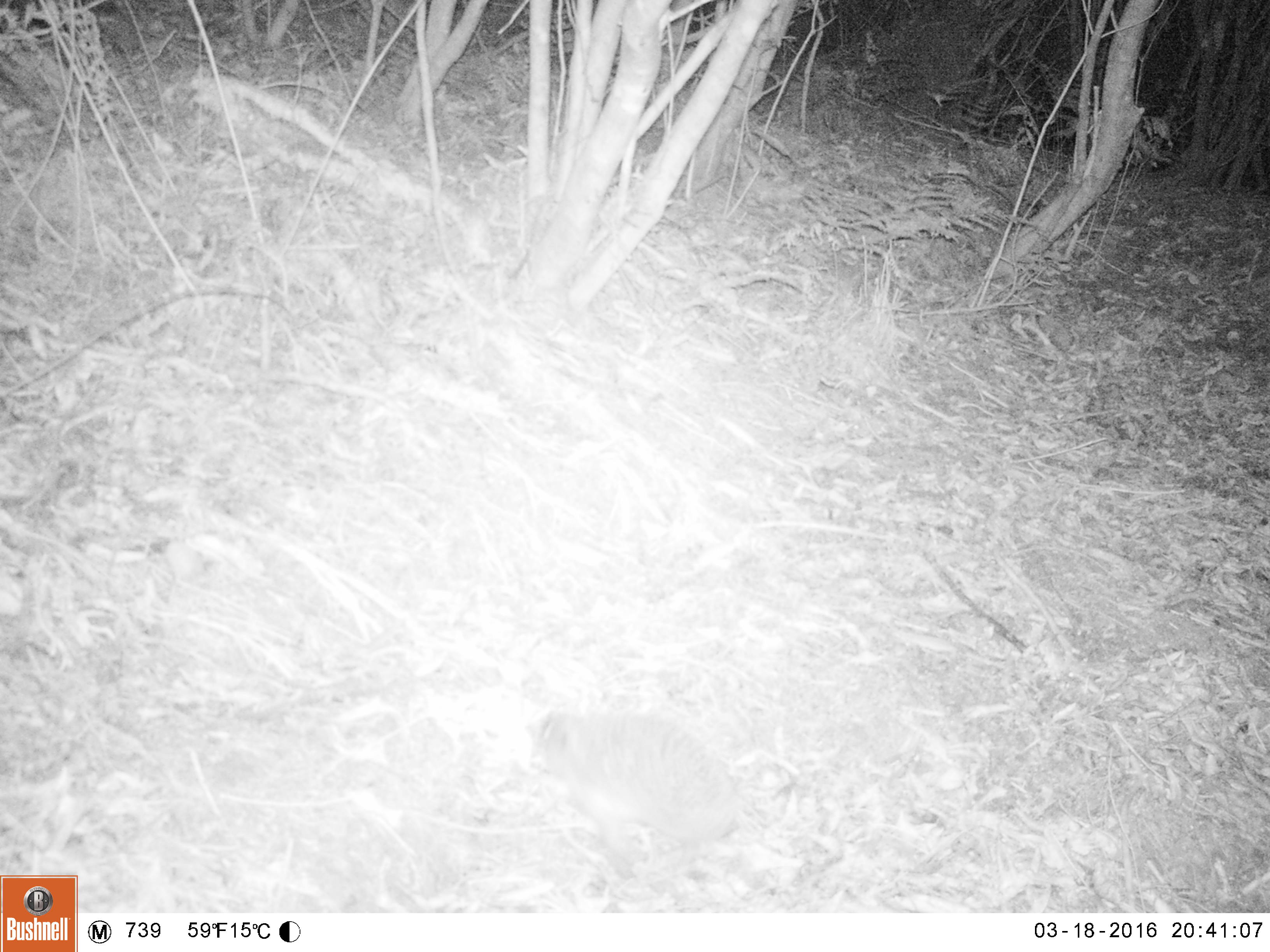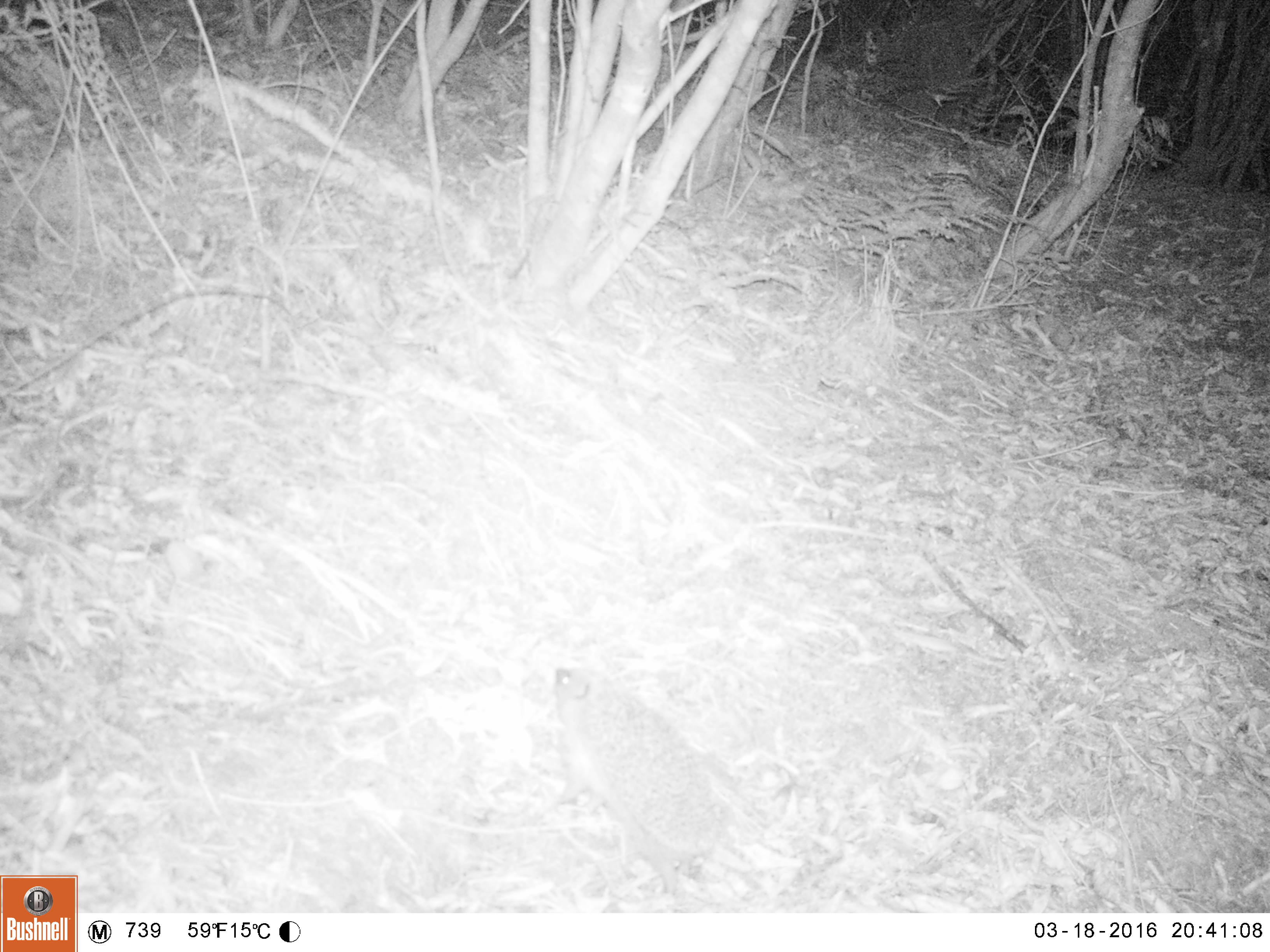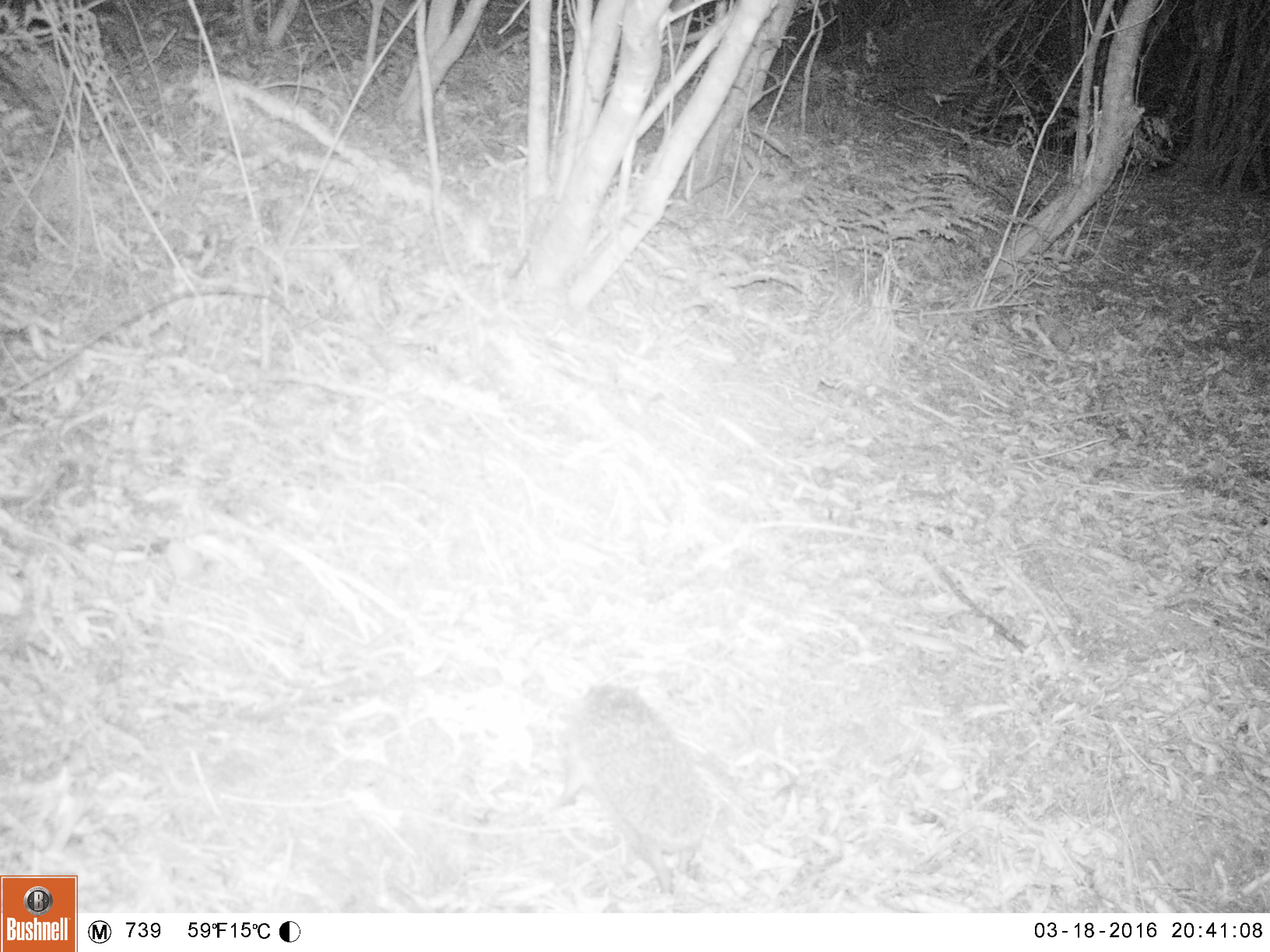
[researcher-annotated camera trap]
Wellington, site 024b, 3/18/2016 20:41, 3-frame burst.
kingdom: Animalia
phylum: Chordata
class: Mammalia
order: Eulipotyphla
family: Erinaceidae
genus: Erinaceus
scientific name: Erinaceus europaeus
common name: hedgehog